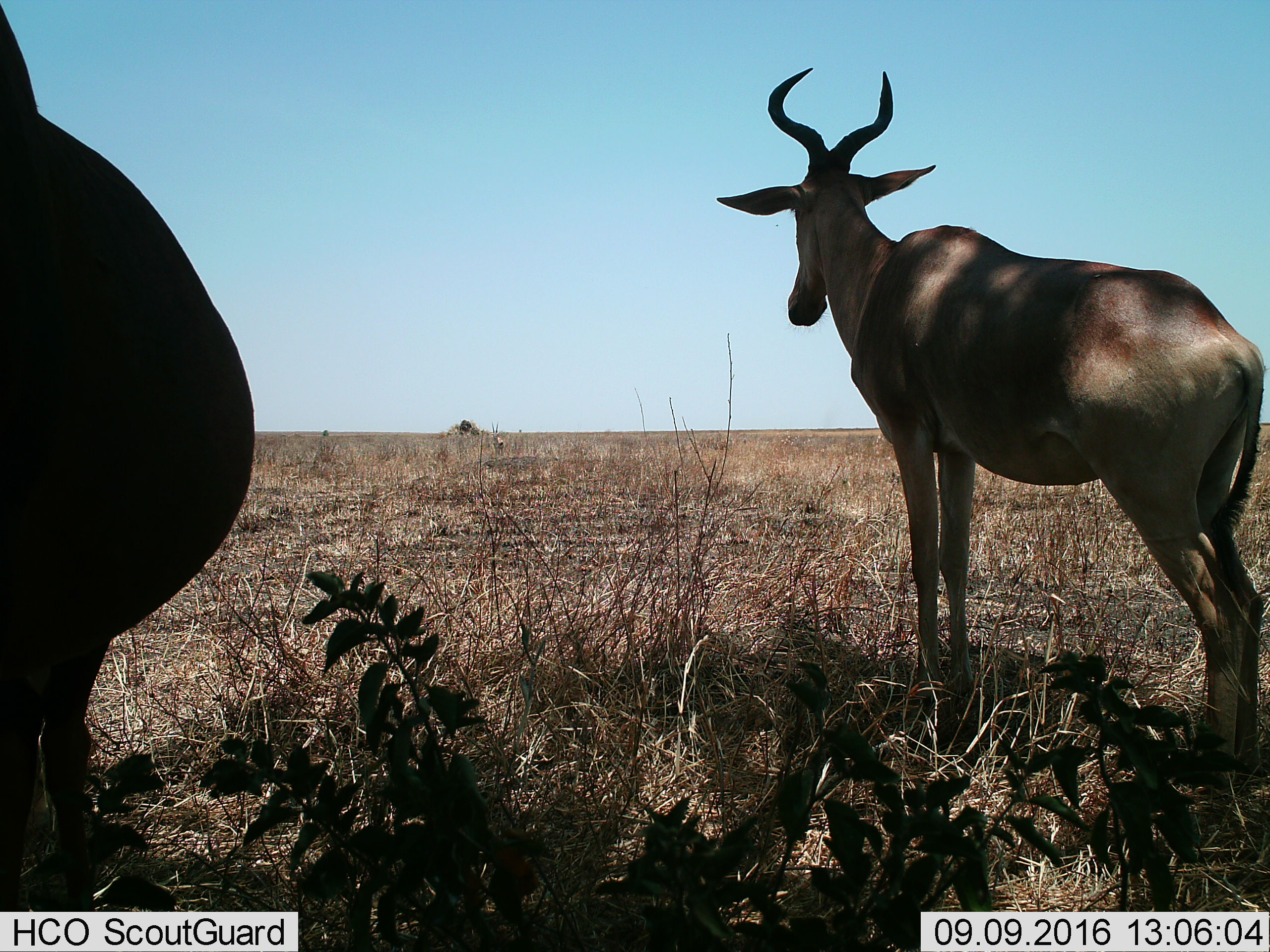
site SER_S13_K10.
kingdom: Animalia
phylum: Chordata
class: Mammalia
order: Artiodactyla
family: Bovidae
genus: Alcelaphus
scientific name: Alcelaphus buselaphus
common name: hartebeest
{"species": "hartebeest (Alcelaphus buselaphus)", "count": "2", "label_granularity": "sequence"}